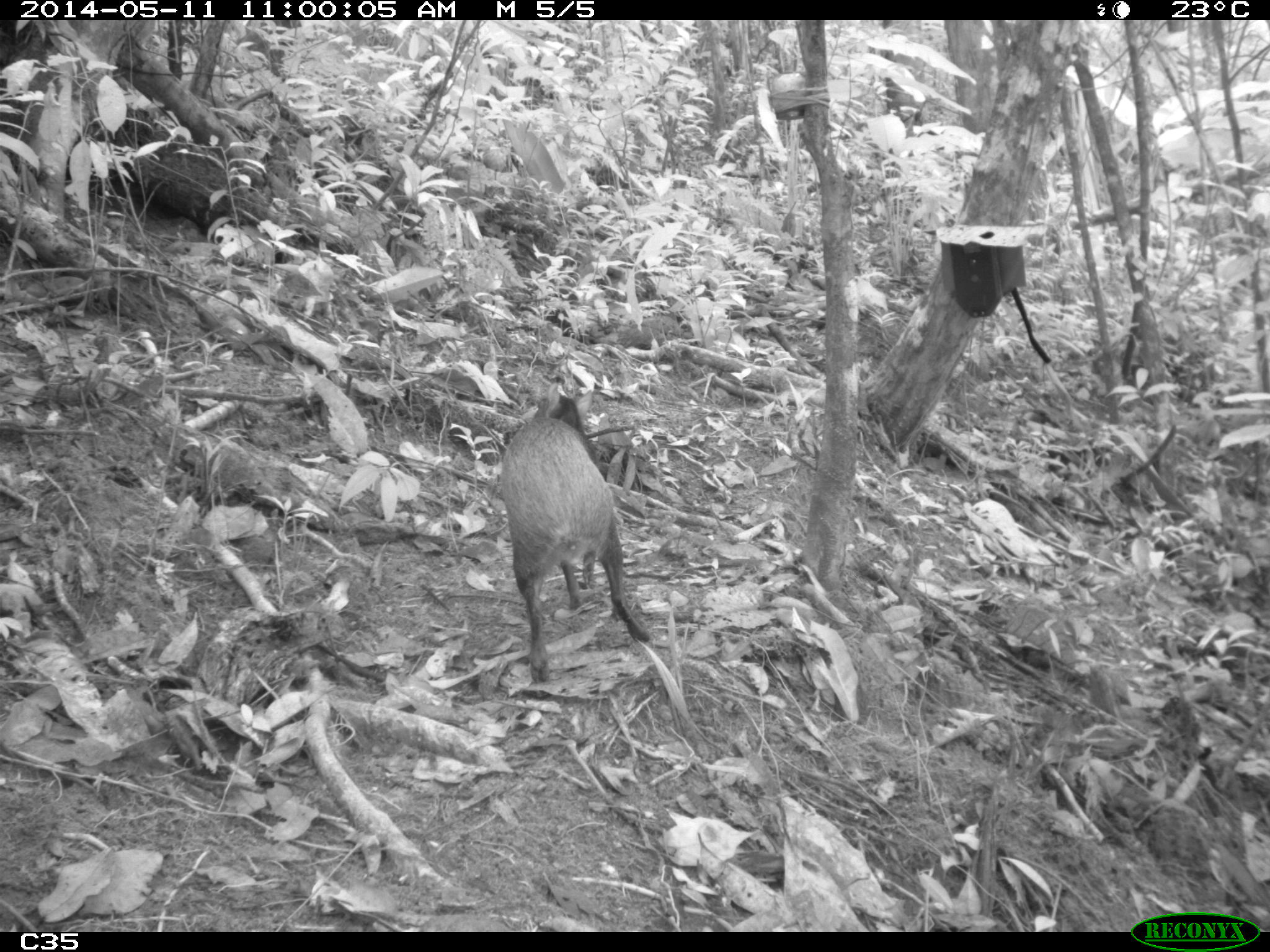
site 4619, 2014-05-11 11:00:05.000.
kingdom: Animalia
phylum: Chordata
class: Mammalia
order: Rodentia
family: Dasyproctidae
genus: Dasyprocta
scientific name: Dasyprocta leporina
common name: red-rumped agouti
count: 1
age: adult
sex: male